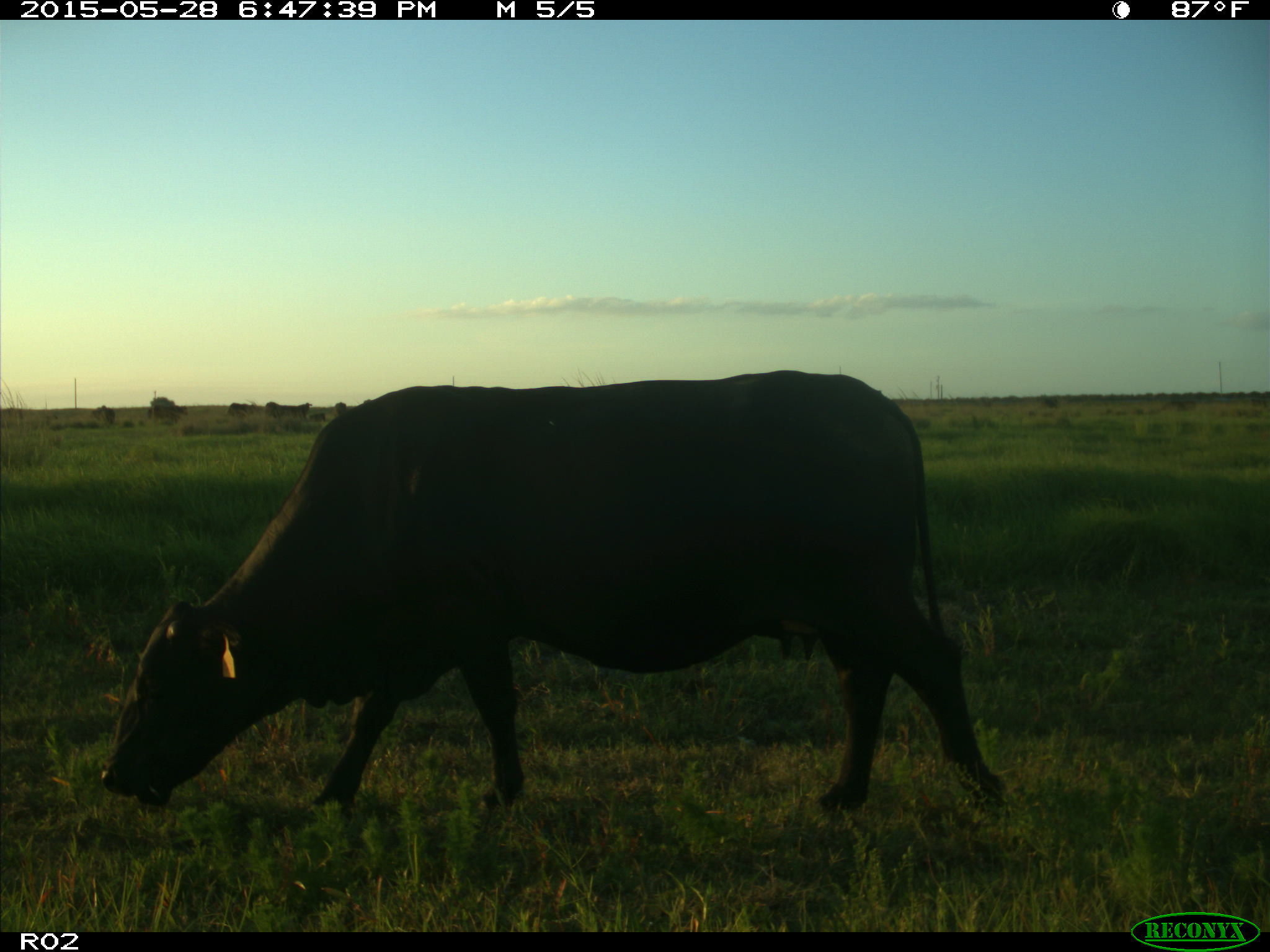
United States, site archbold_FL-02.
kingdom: Animalia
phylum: Chordata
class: Mammalia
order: Artiodactyla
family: Bovidae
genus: Bos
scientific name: Bos taurus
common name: domestic cow